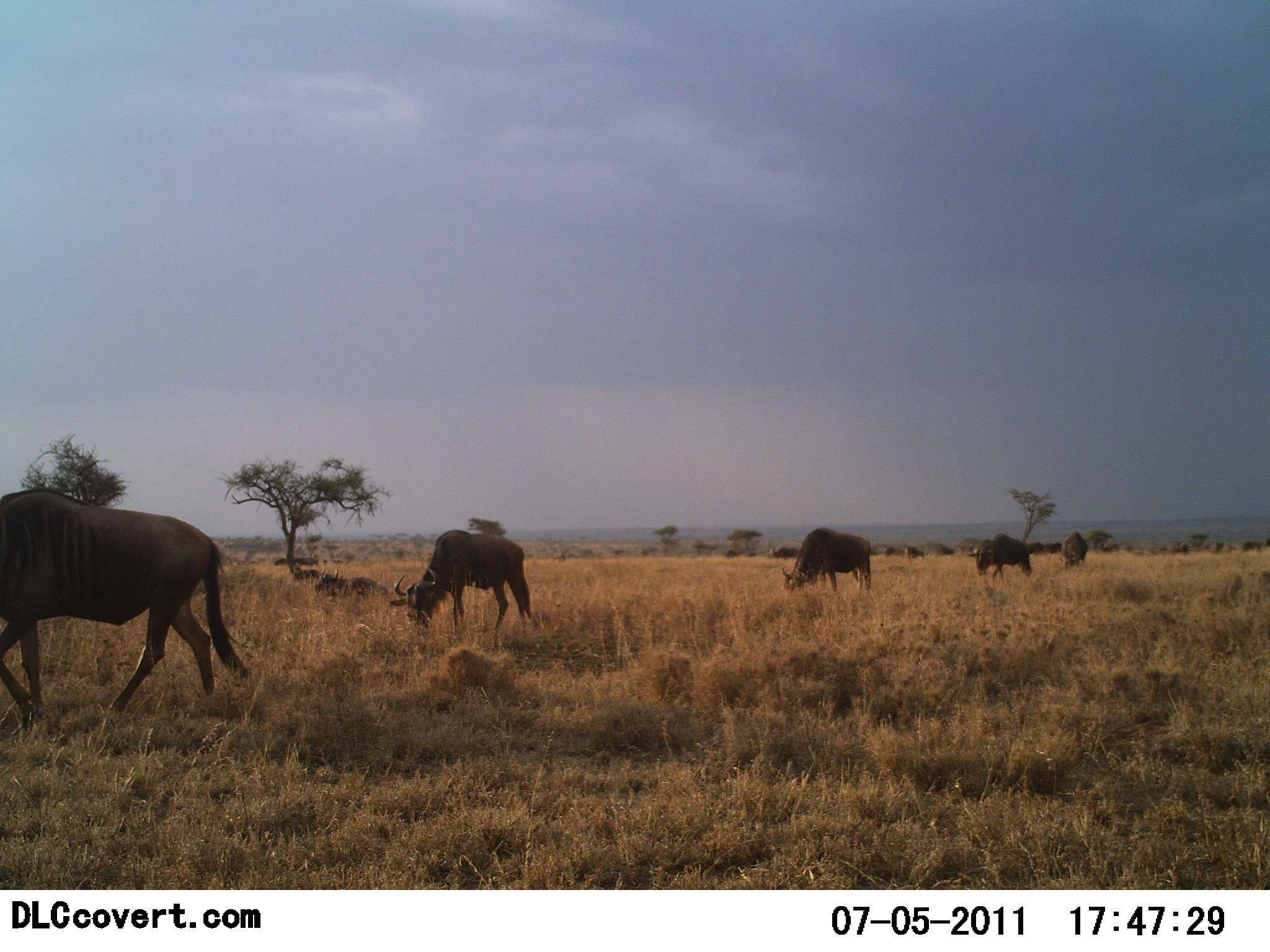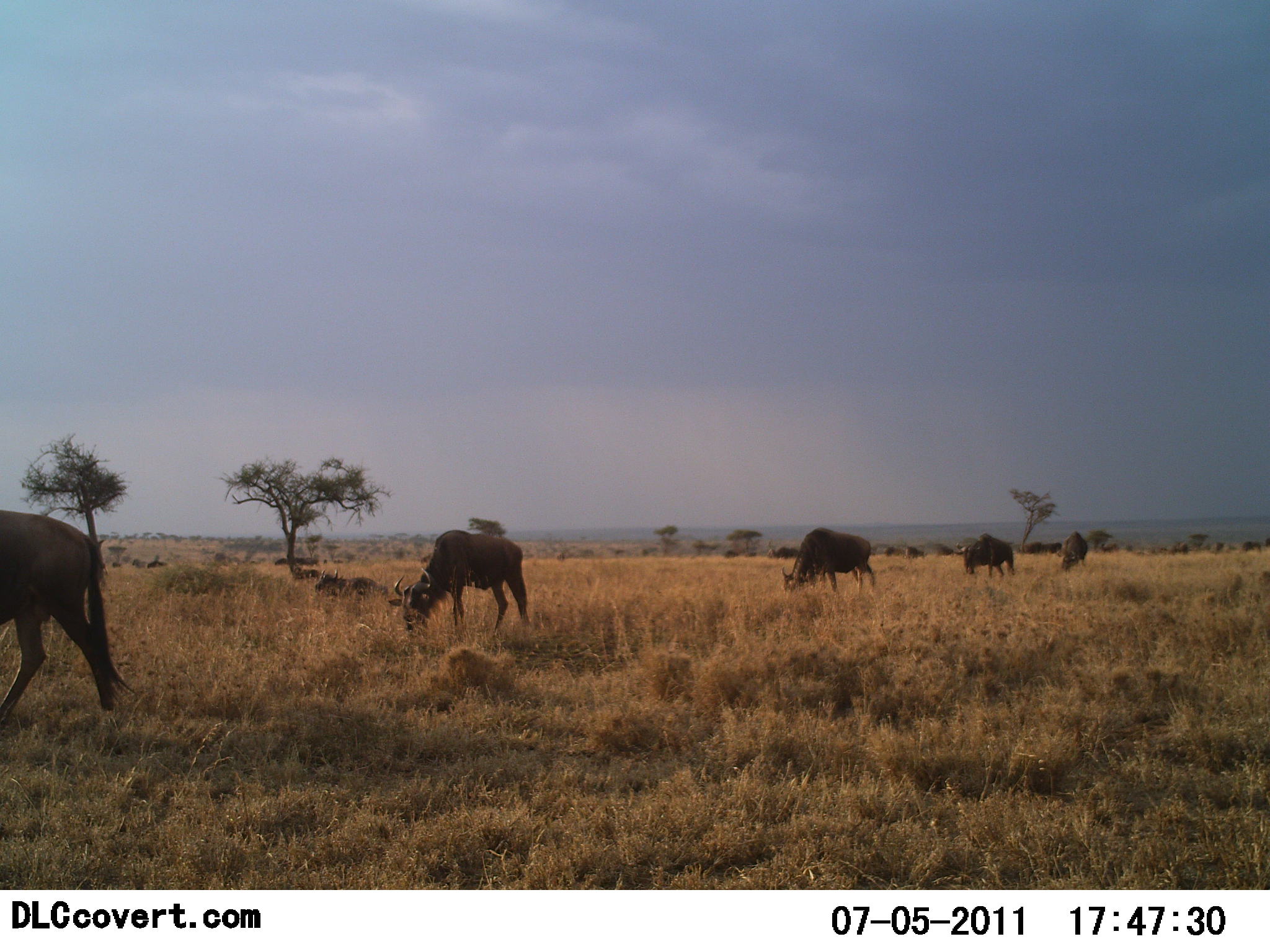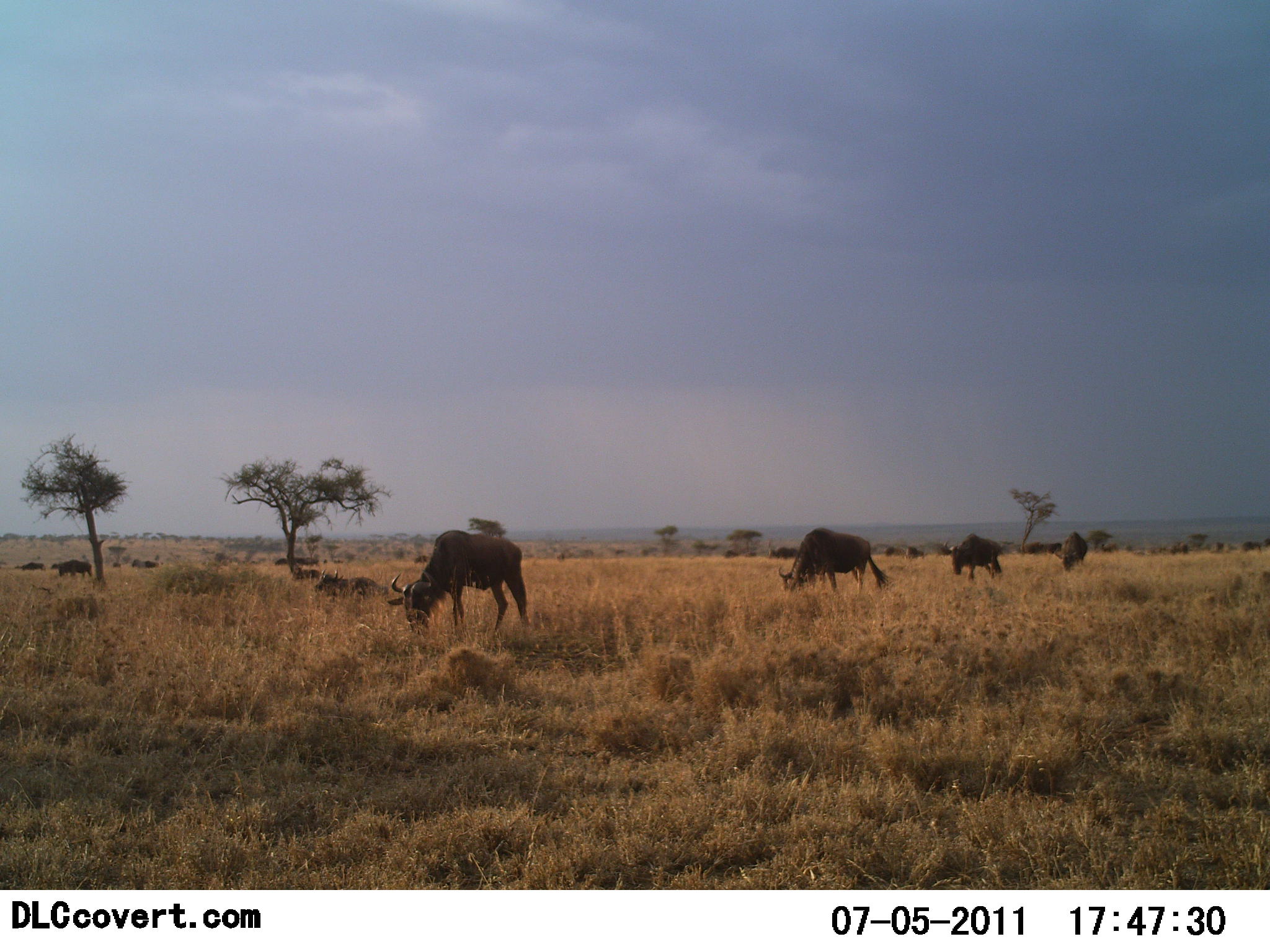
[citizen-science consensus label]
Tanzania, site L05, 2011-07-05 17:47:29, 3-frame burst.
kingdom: Animalia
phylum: Chordata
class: Mammalia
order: Artiodactyla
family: Bovidae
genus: Connochaetes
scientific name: Connochaetes taurinus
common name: blue wildebeest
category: wildebeest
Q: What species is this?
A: Wildebeest (blue wildebeest) (Connochaetes taurinus).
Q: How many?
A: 5.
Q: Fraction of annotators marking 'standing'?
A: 50%.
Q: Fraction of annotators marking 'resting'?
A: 10%.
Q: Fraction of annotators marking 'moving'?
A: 40%.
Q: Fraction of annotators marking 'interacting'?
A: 0%.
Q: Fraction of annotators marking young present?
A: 0%.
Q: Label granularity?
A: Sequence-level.